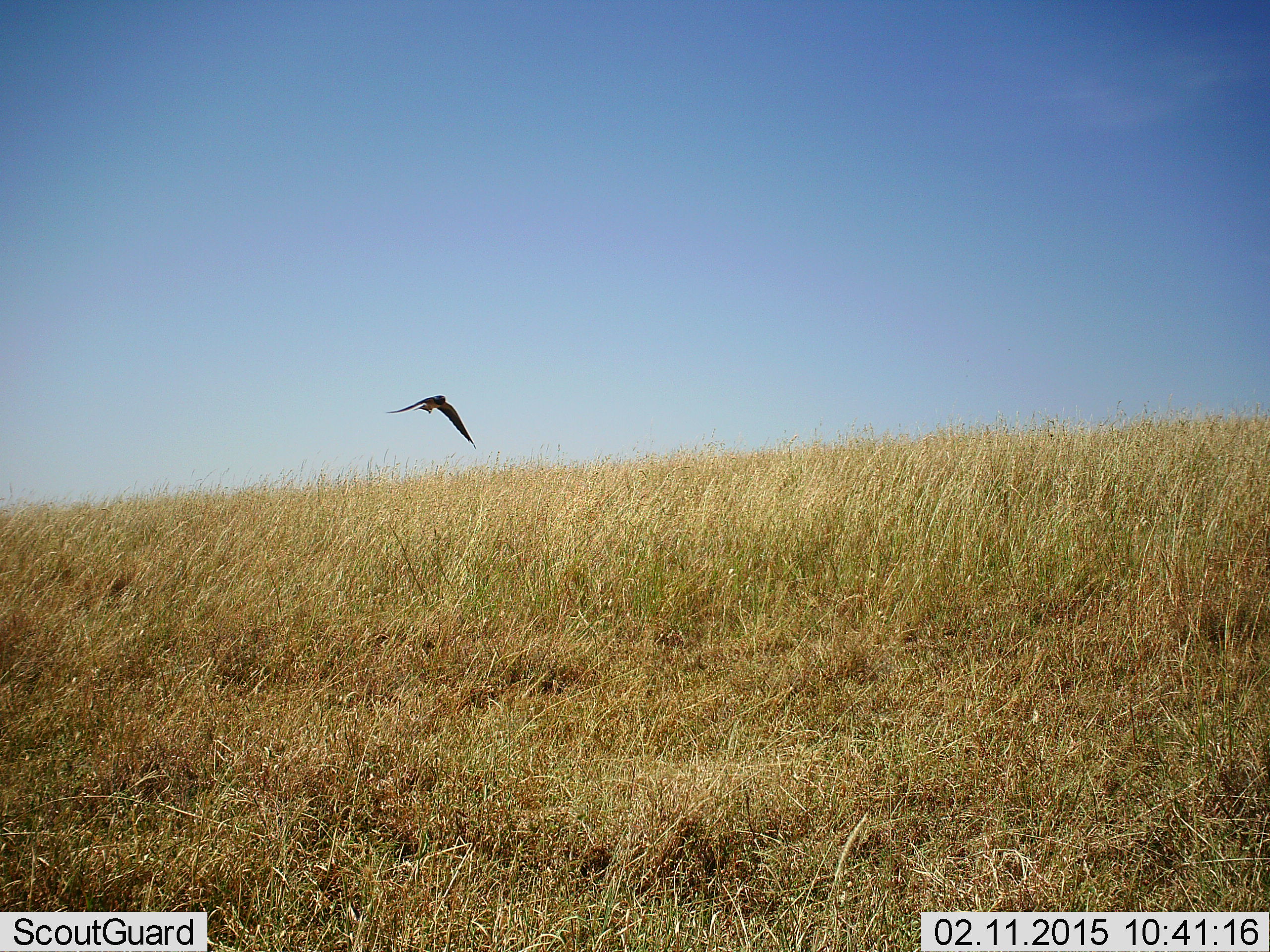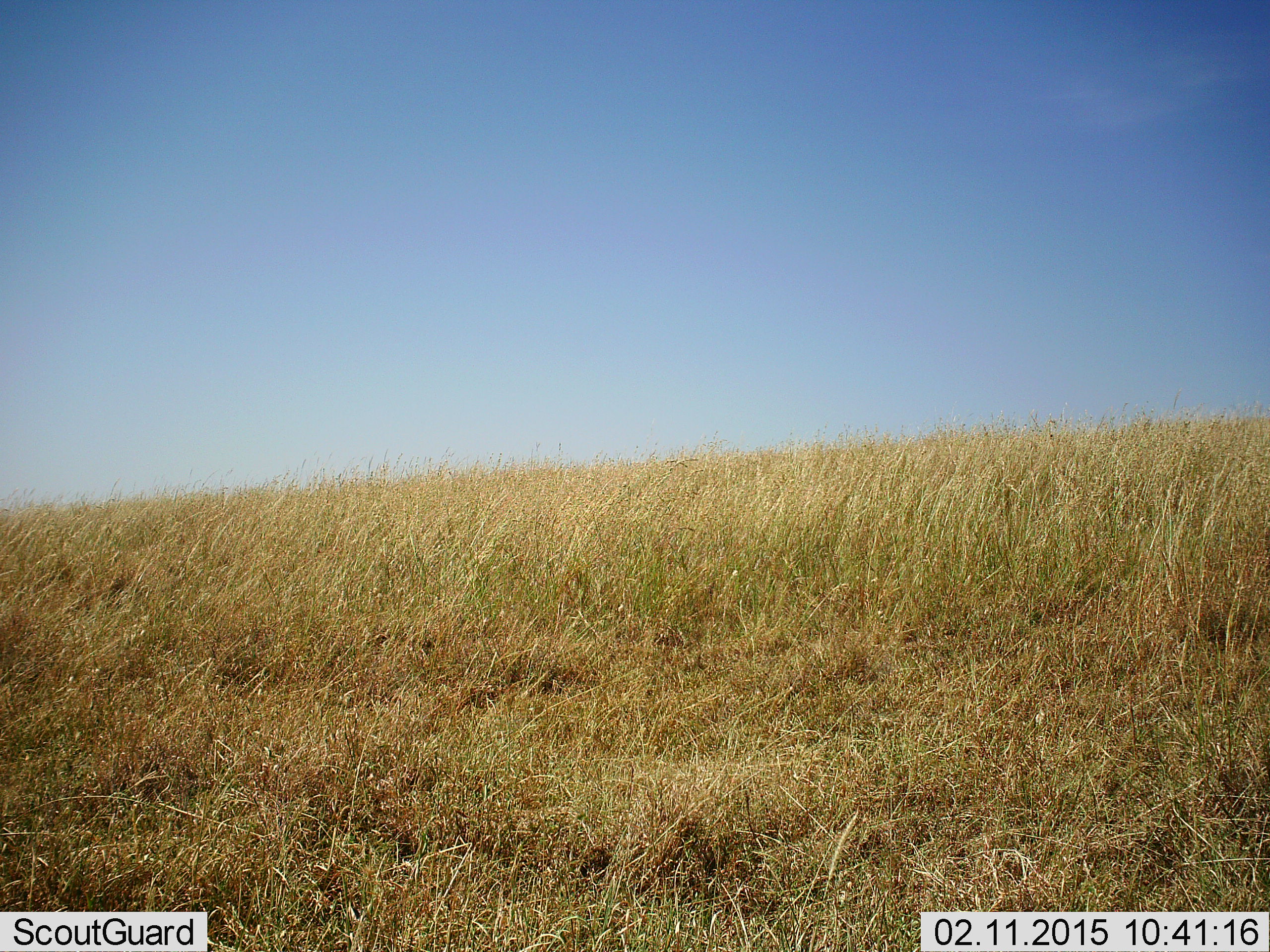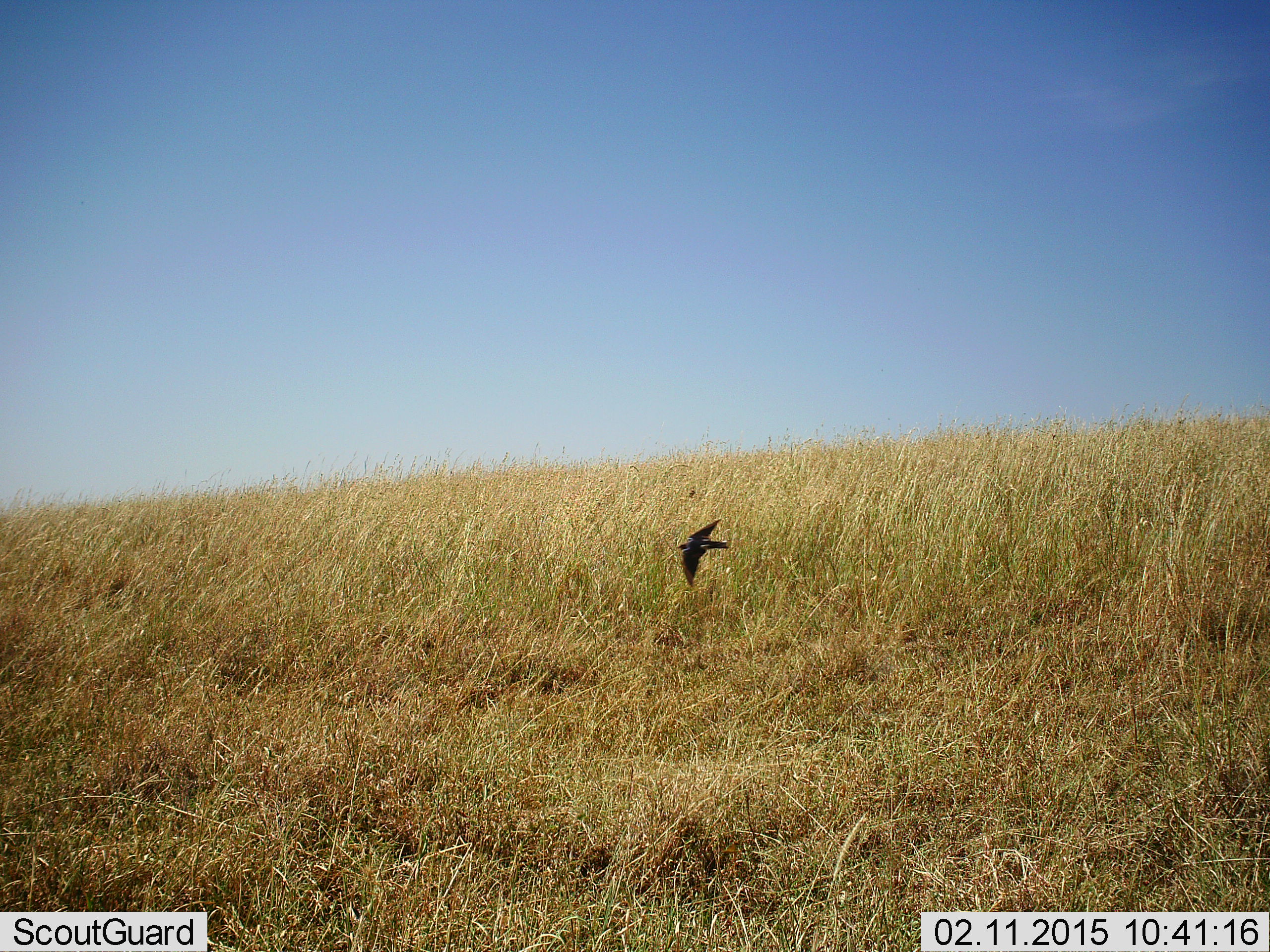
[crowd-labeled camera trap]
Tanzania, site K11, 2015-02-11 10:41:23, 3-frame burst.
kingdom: Animalia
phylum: Chordata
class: Aves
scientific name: Aves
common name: bird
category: otherbird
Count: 1.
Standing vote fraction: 0%.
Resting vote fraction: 0%.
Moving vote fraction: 90%.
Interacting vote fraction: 10%.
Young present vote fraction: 0%.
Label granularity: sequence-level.